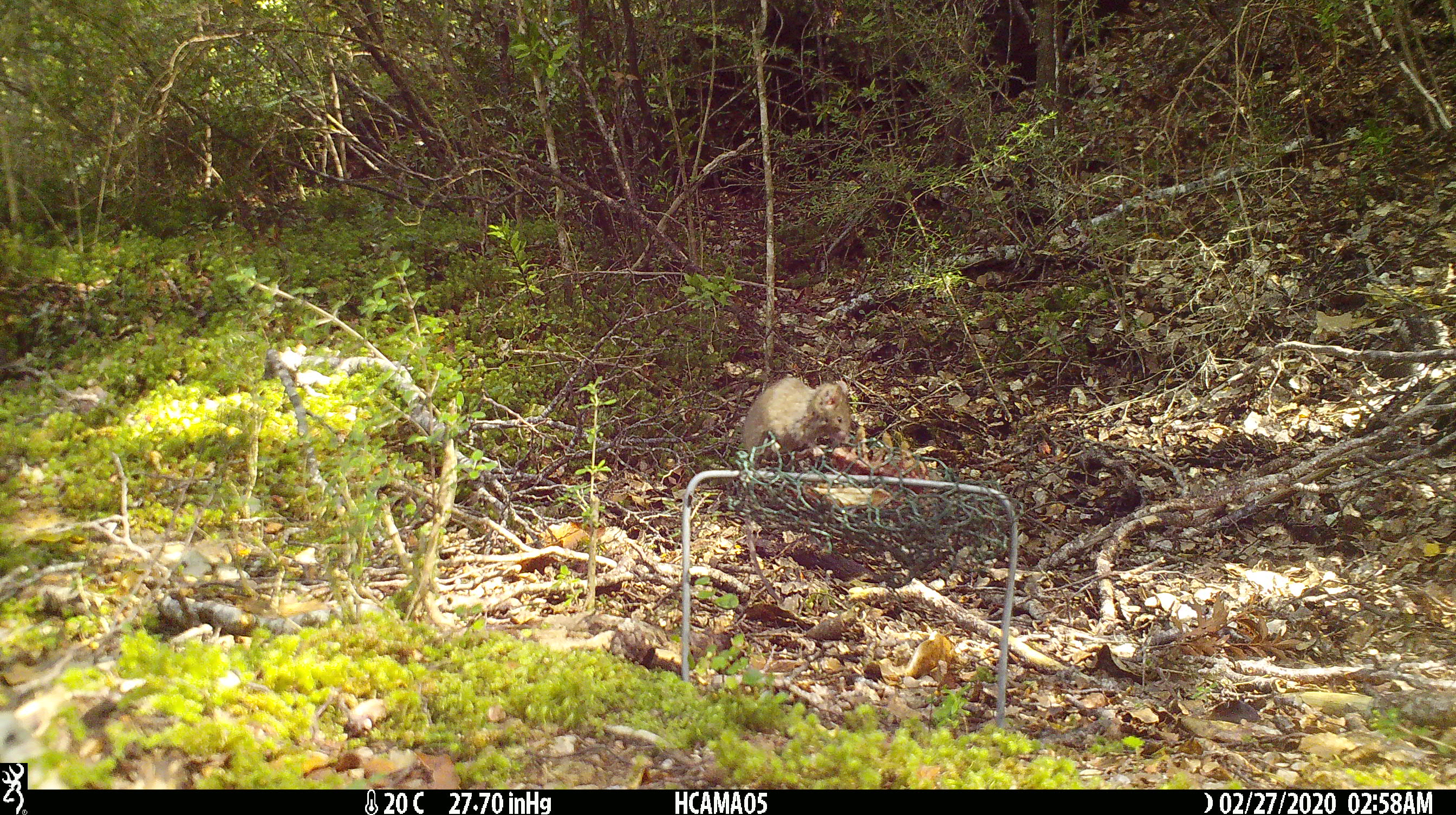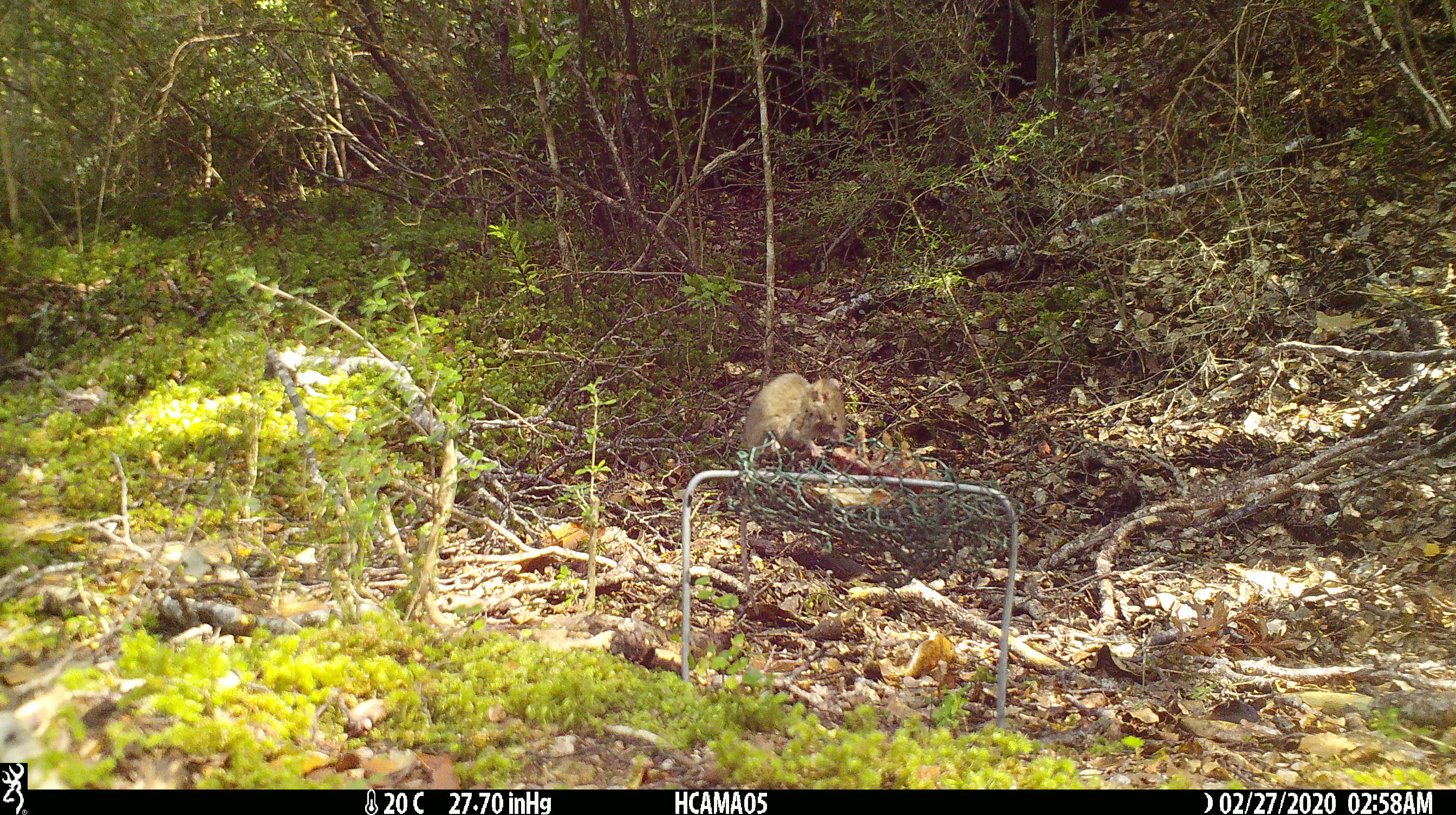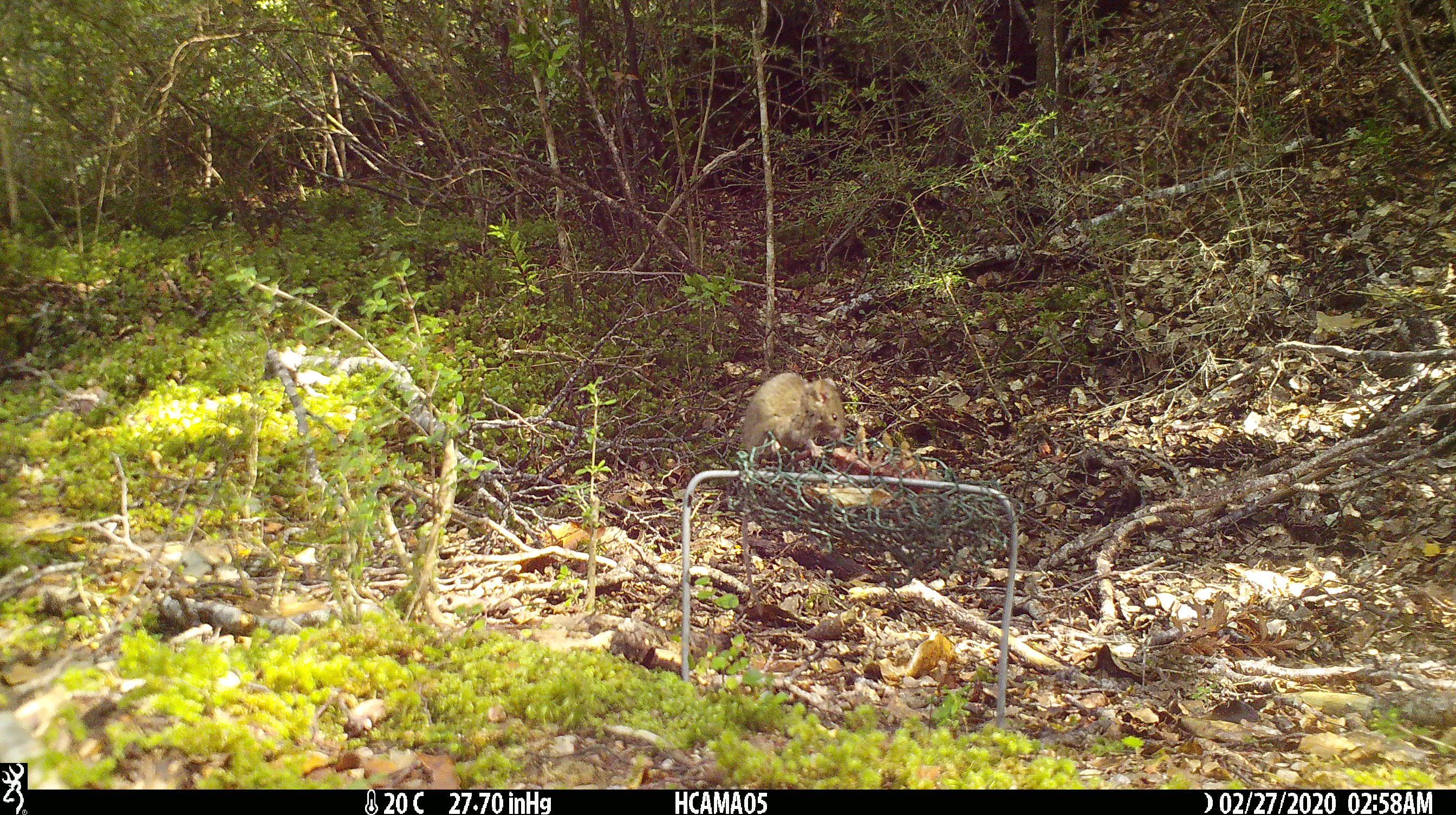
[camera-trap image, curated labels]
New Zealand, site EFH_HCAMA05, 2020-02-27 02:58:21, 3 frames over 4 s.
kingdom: Animalia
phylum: Chordata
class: Mammalia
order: Rodentia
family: Muridae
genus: Mus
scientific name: Mus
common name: mouse